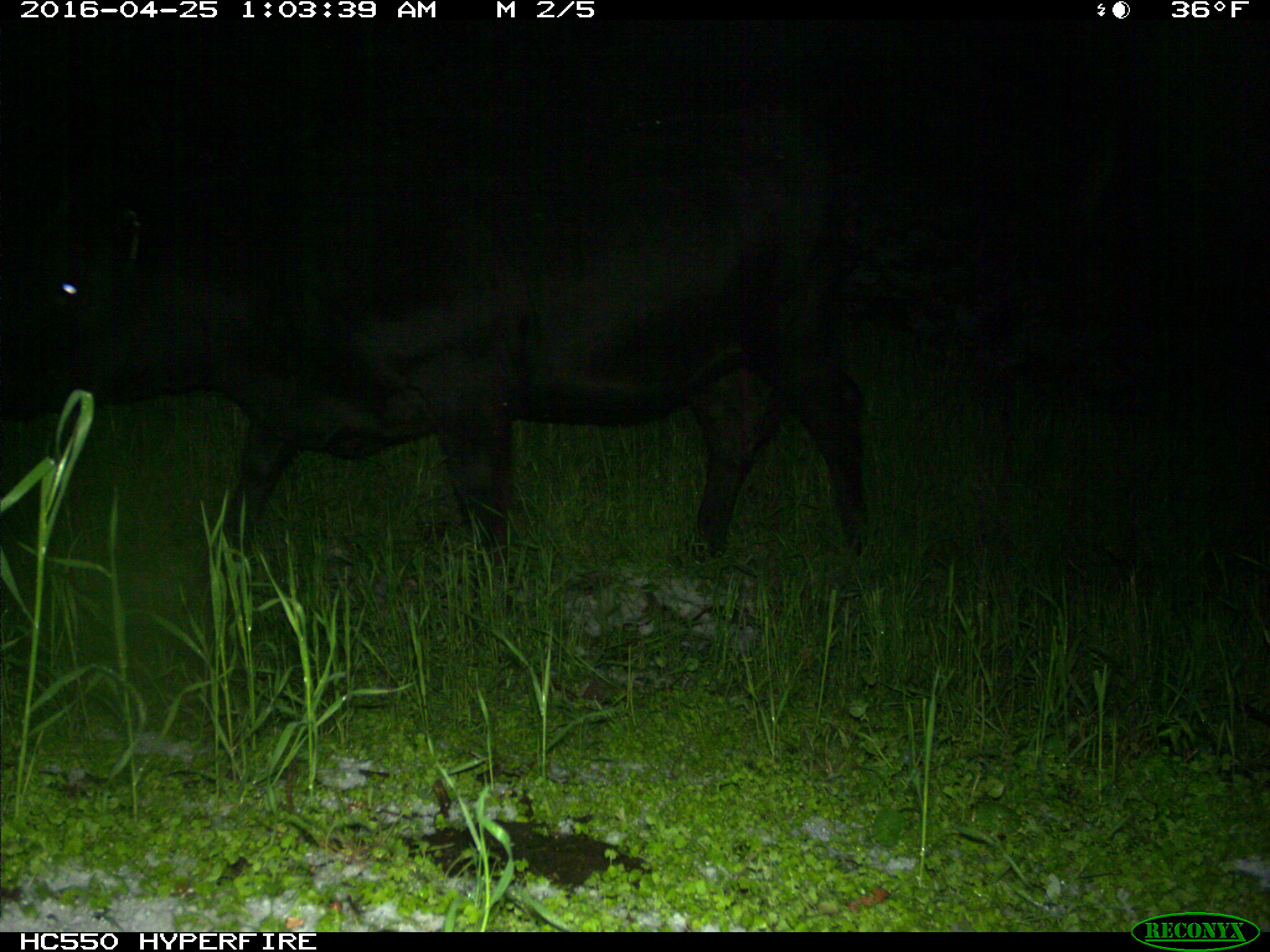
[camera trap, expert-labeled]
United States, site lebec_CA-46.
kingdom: Animalia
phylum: Chordata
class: Mammalia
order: Artiodactyla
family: Bovidae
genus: Bos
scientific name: Bos taurus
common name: domestic cow